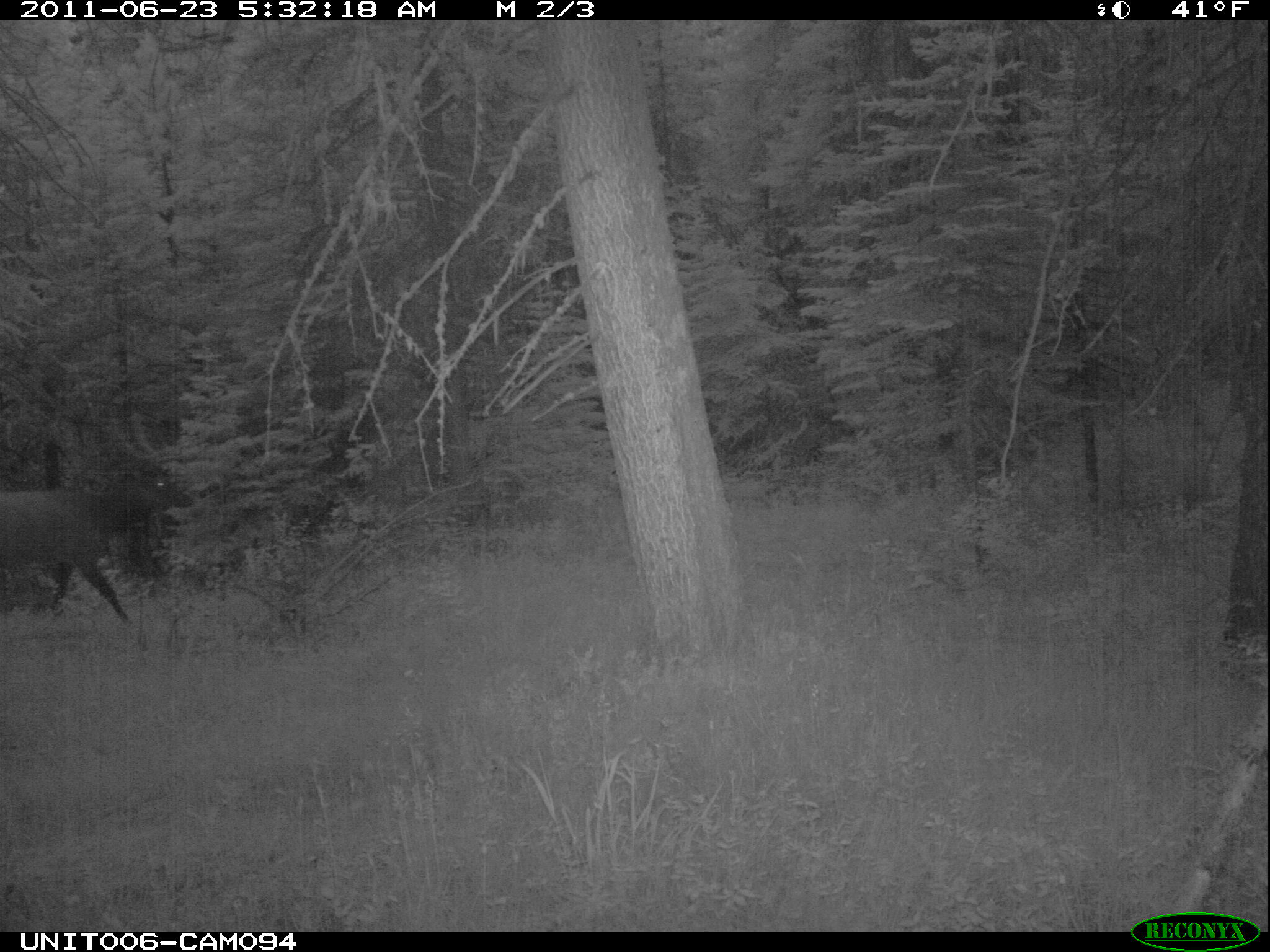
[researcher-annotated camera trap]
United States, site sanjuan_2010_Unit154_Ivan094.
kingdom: Animalia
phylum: Chordata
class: Mammalia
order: Artiodactyla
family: Cervidae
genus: Cervus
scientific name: Cervus elaphus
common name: red deer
Cervus elaphus (red deer).